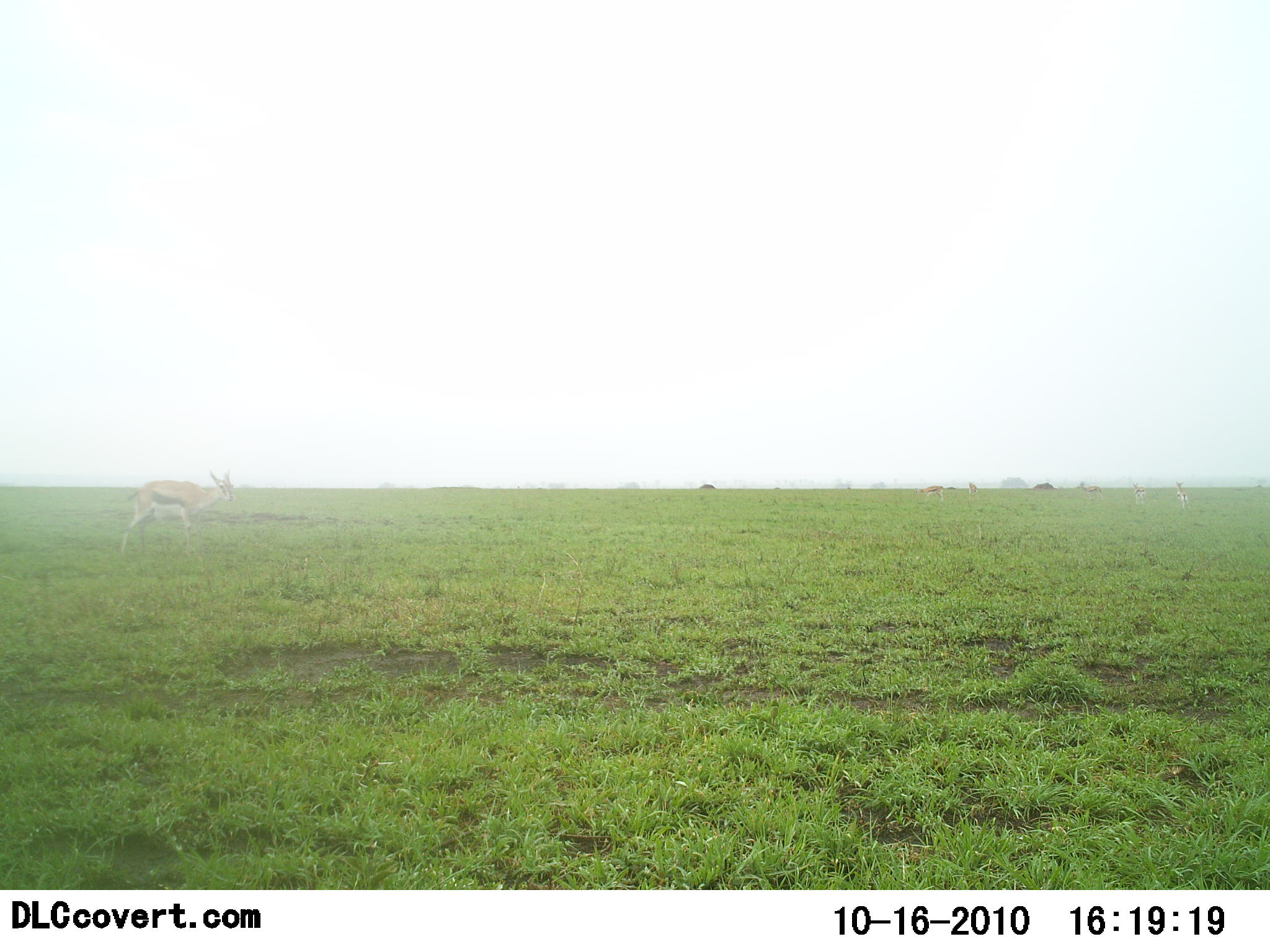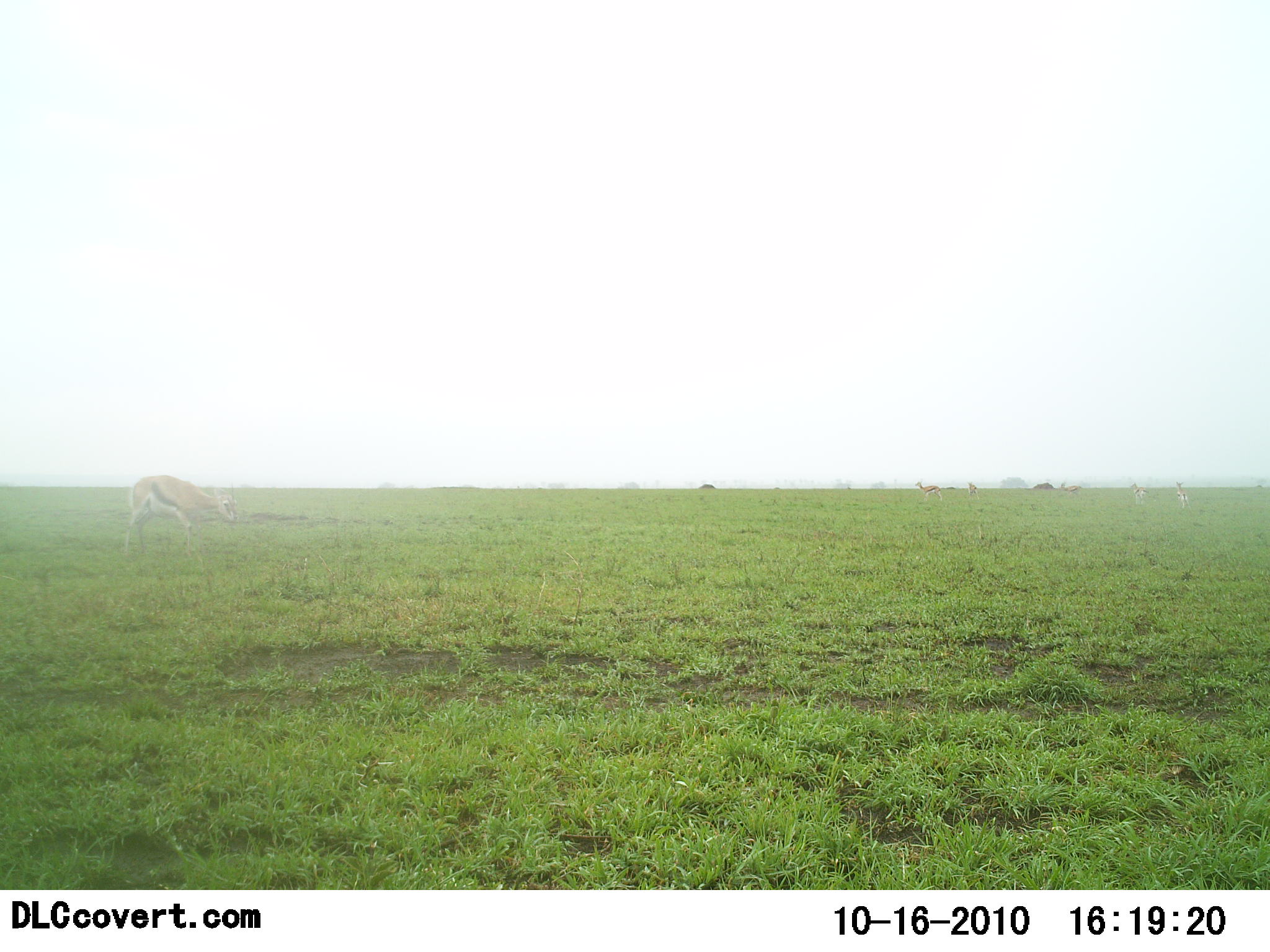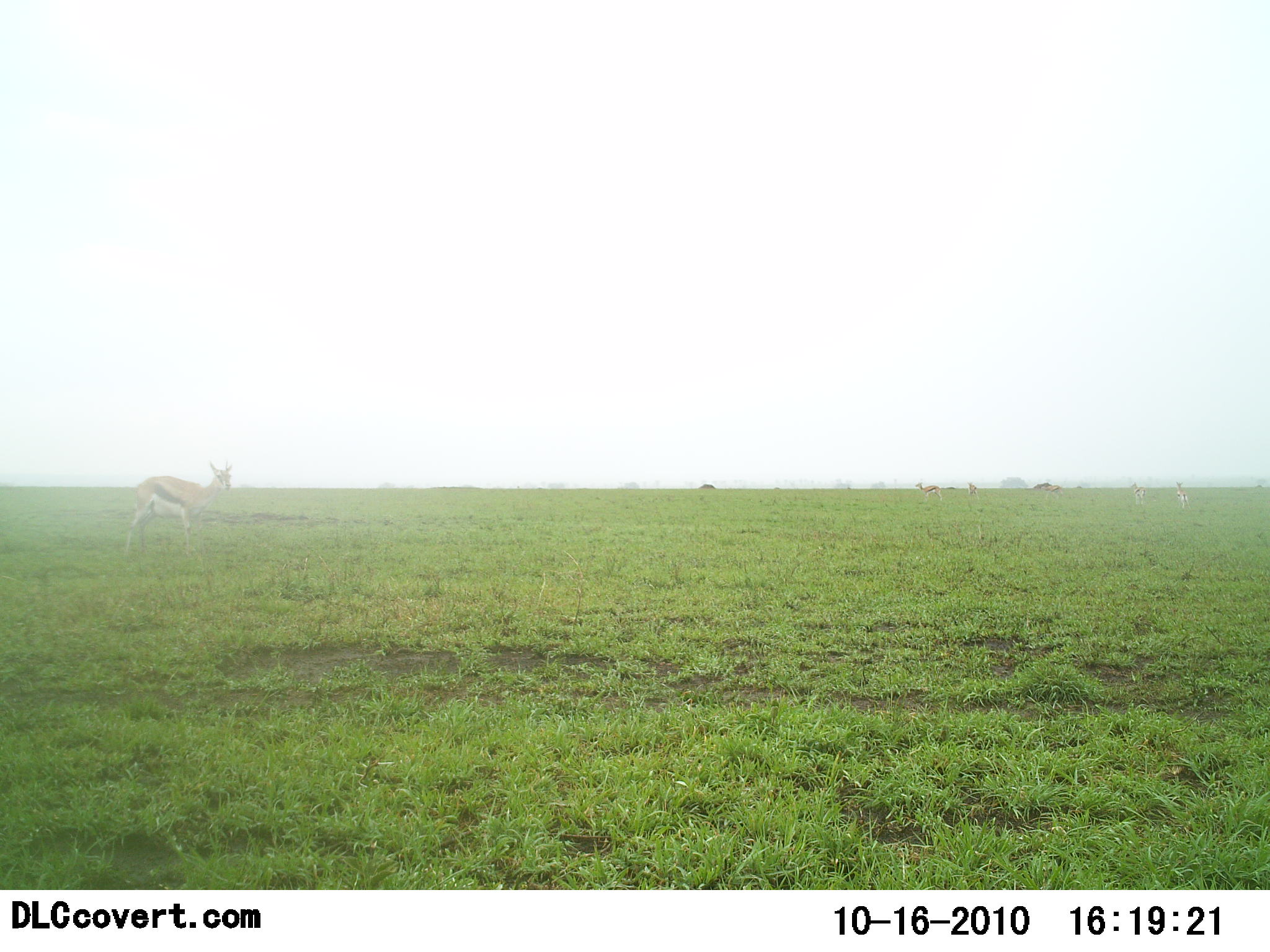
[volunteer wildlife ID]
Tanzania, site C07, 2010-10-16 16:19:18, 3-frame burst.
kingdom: Animalia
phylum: Chordata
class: Mammalia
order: Artiodactyla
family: Bovidae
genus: Eudorcas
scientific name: Eudorcas thomsonii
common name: thomson's gazelle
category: gazellethomsons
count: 5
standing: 44%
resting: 0%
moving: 38%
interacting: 0%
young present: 0%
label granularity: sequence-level